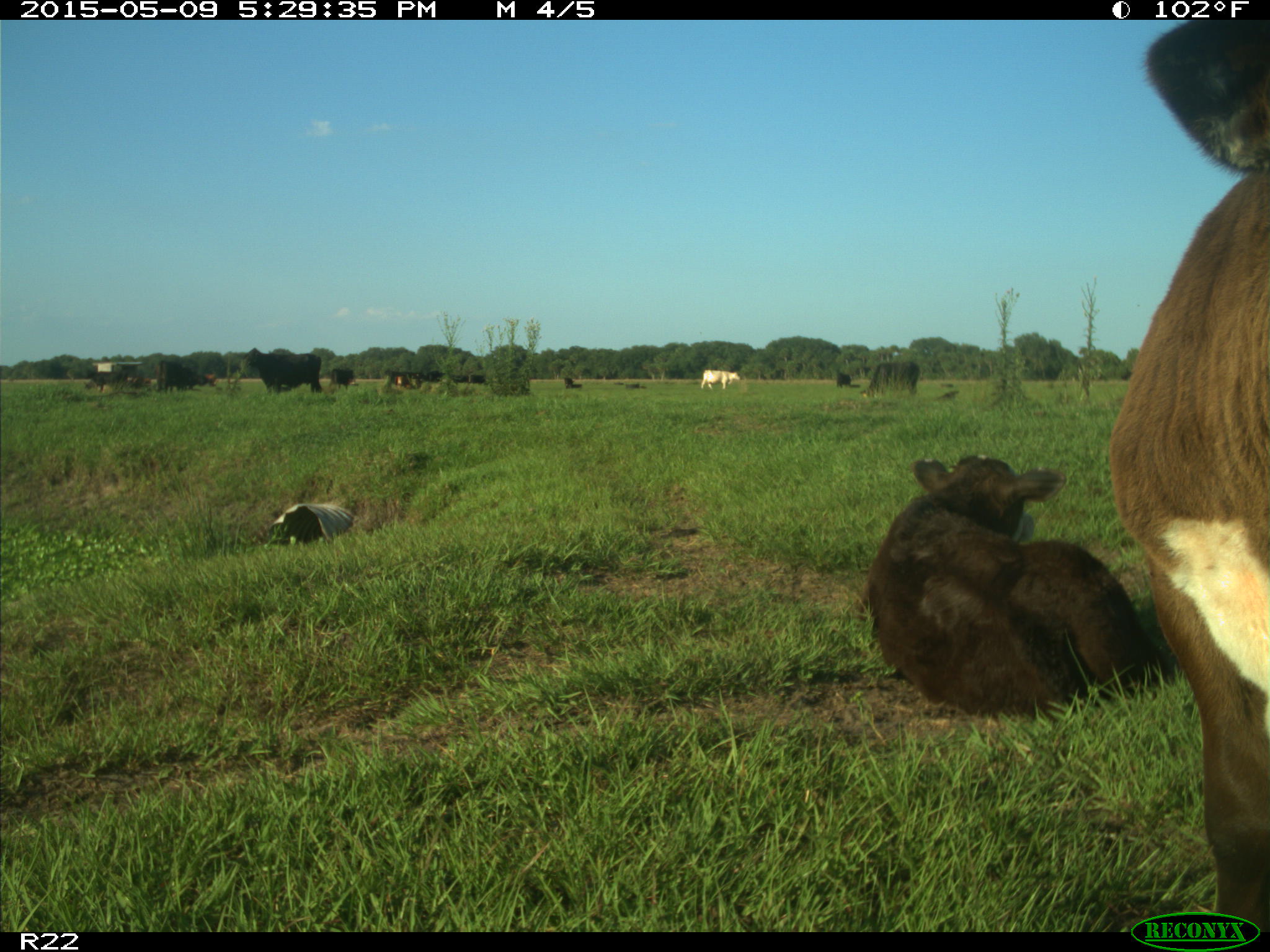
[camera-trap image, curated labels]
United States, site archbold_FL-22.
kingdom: Animalia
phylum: Chordata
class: Mammalia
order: Artiodactyla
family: Bovidae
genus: Bos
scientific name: Bos taurus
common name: domestic cow